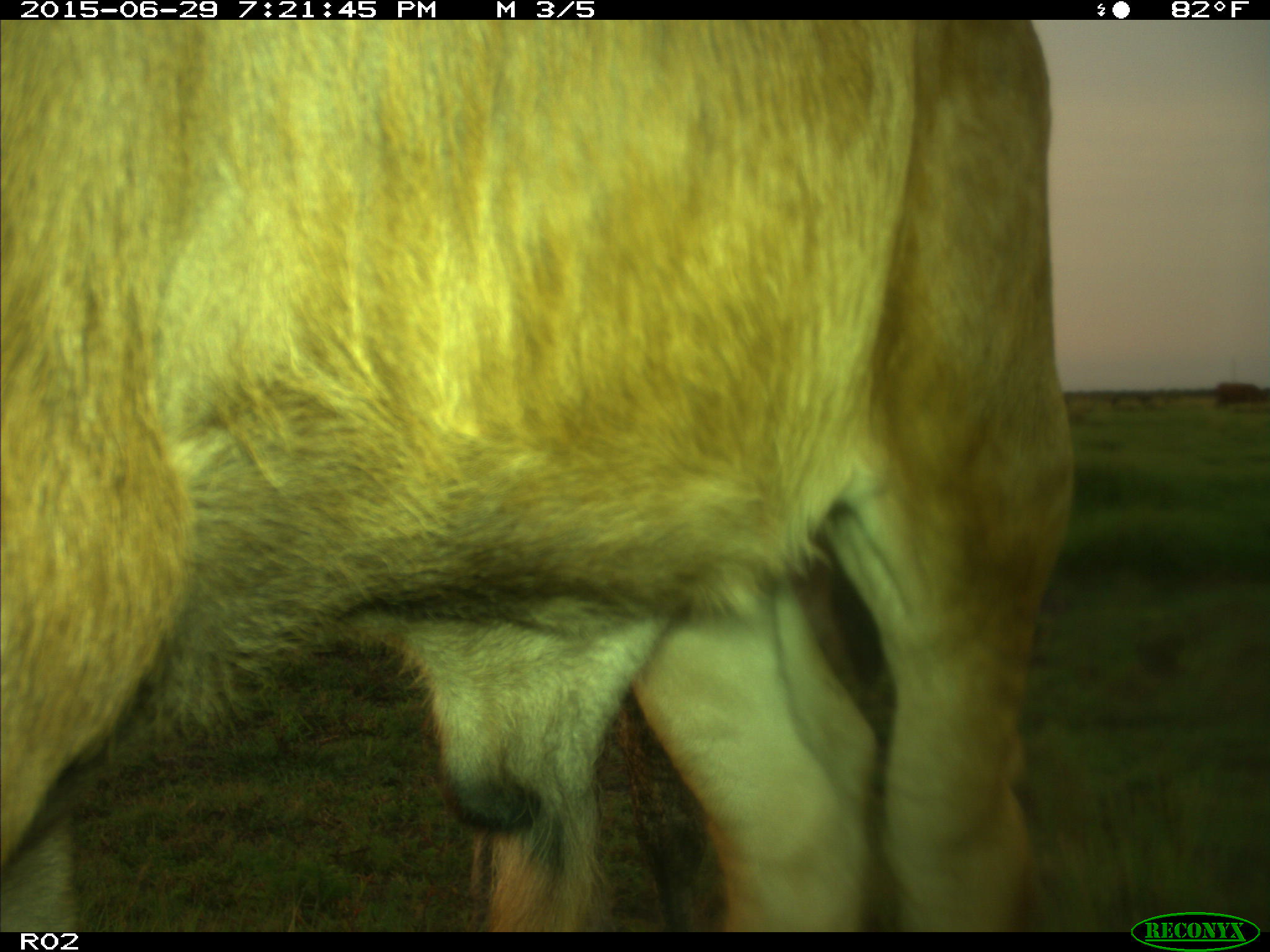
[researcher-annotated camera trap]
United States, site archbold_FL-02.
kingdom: Animalia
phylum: Chordata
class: Mammalia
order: Artiodactyla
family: Bovidae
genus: Bos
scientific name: Bos taurus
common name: domestic cow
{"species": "Bos taurus (domestic cow)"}